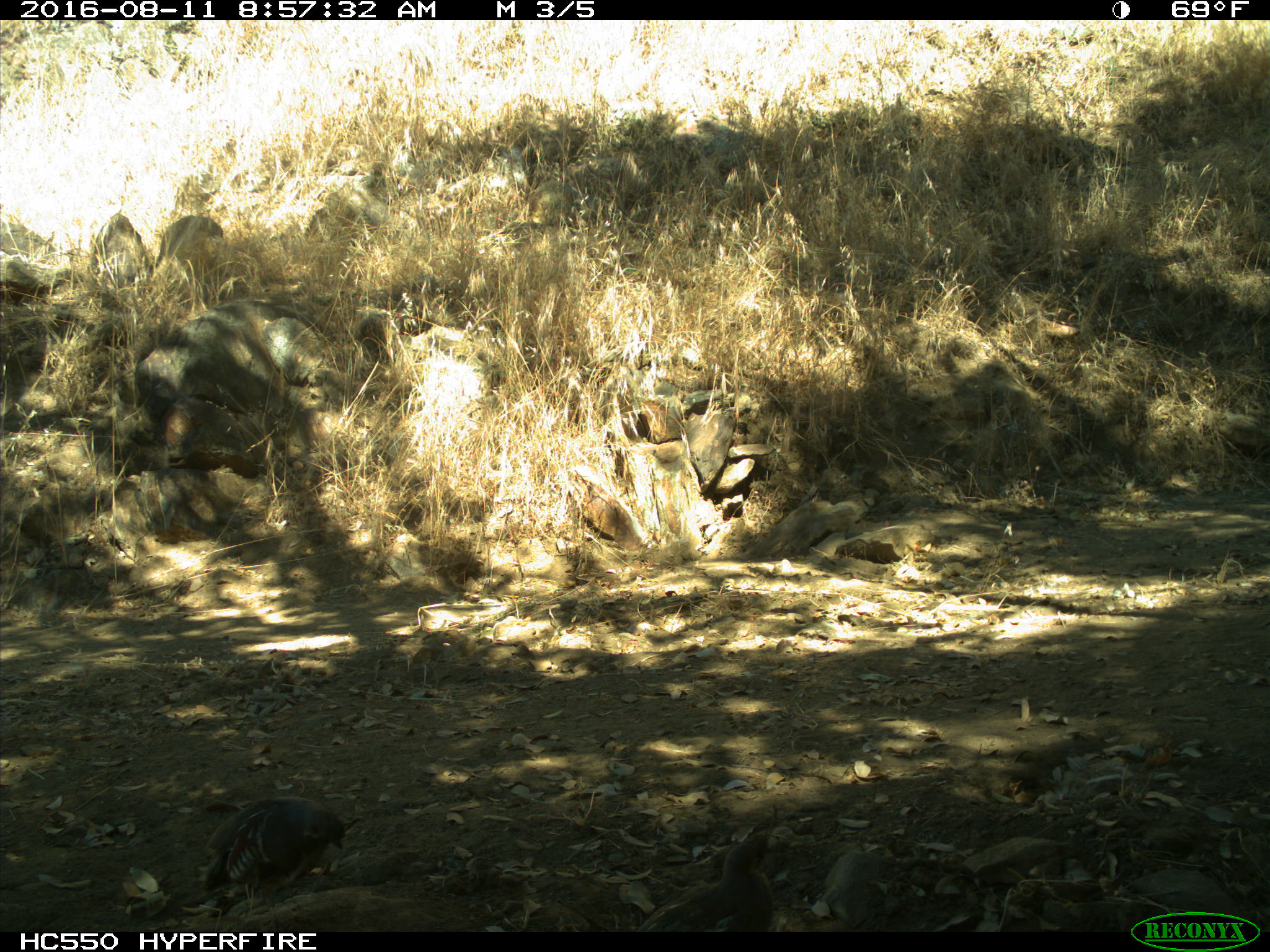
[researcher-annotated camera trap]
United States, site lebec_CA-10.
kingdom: Animalia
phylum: Chordata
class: Aves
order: Galliformes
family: Odontophoridae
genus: Callipepla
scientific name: Callipepla californica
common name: california quail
Callipepla californica (california quail).